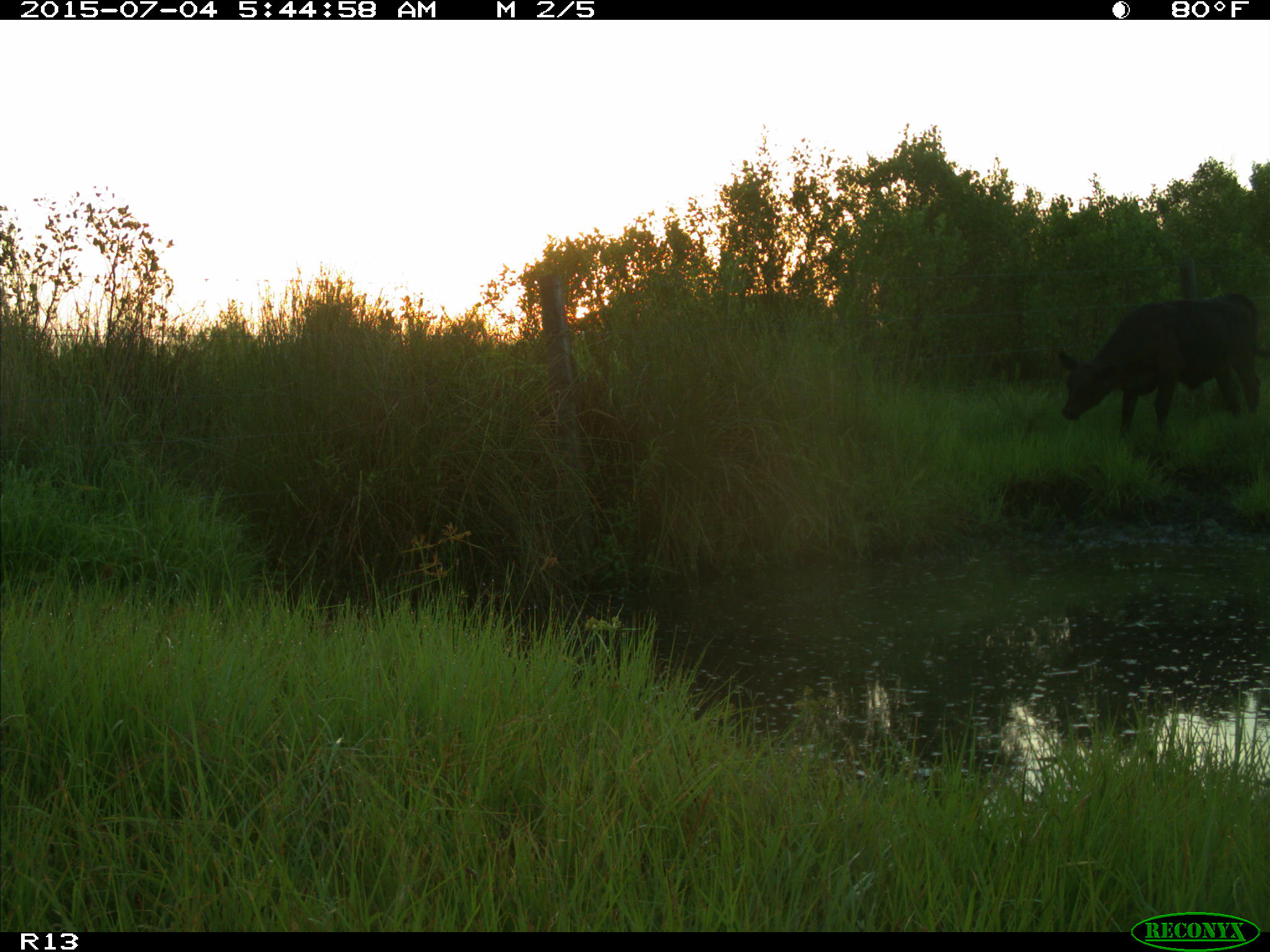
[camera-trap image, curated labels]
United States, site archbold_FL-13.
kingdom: Animalia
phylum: Chordata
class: Mammalia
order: Artiodactyla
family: Bovidae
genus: Bos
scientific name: Bos taurus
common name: domestic cow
Bos taurus (domestic cow).